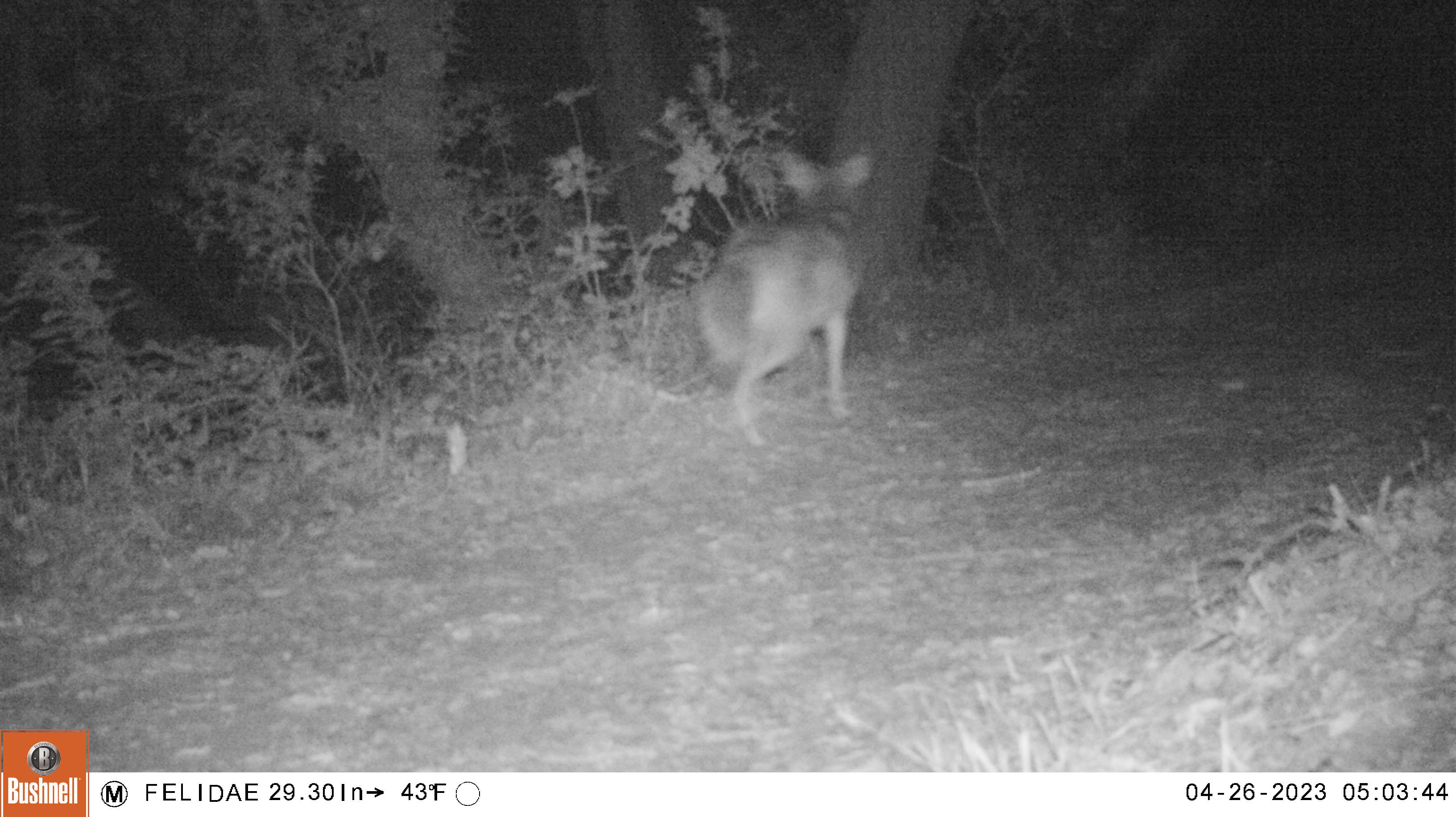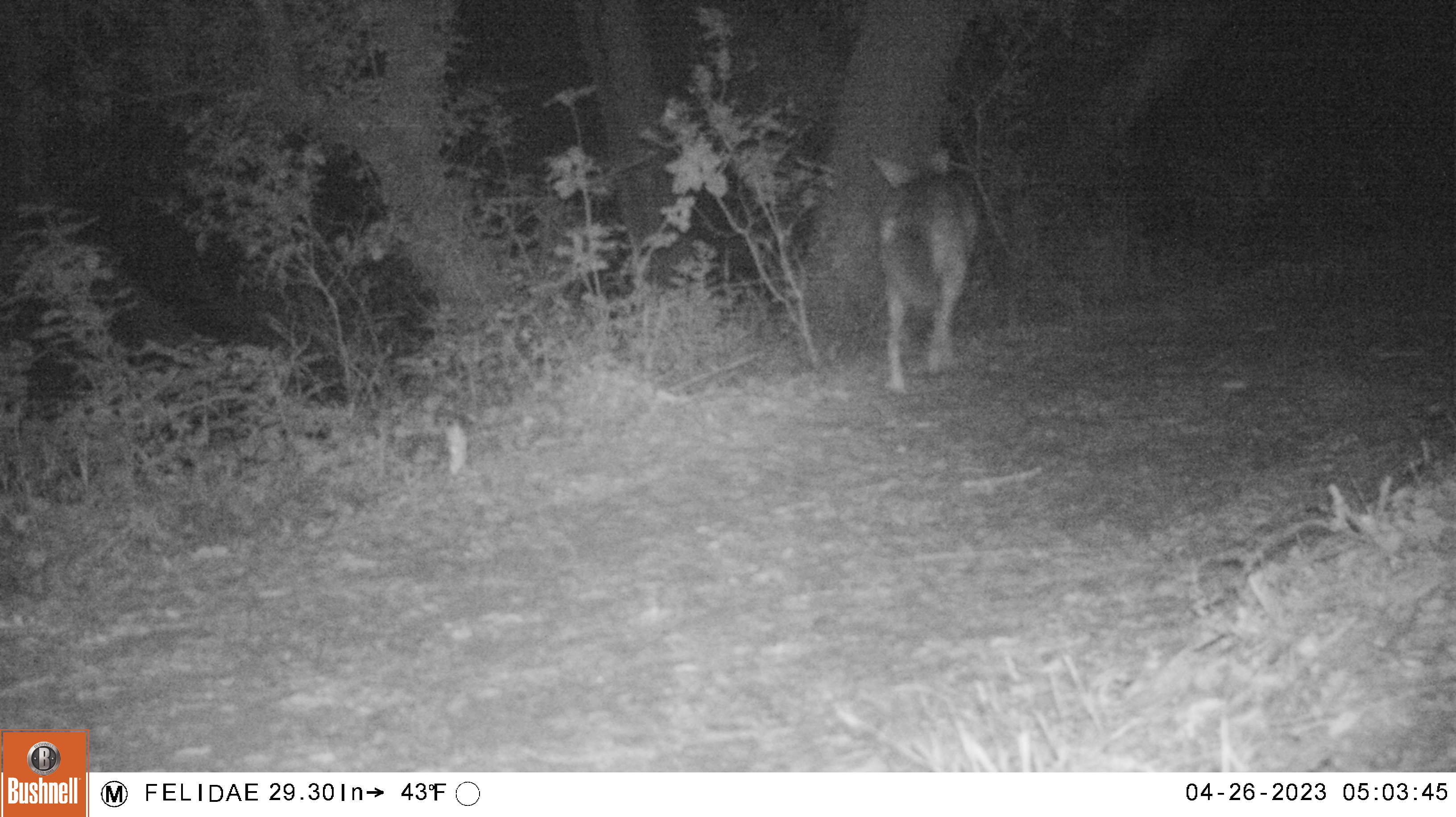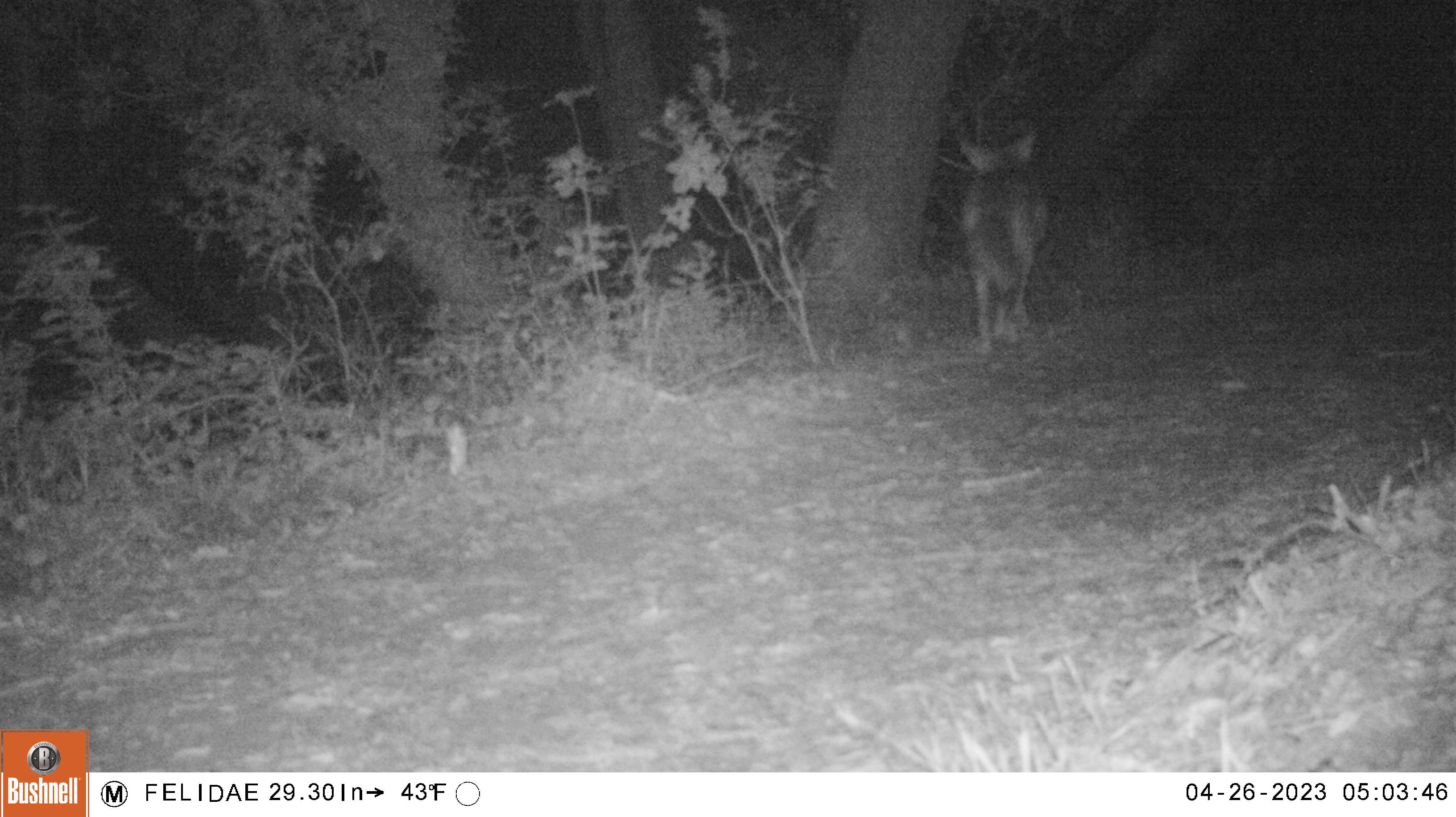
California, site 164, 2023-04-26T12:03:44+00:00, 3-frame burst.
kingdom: Animalia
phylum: Chordata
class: Mammalia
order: Carnivora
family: Canidae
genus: Canis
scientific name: Canis latrans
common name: coyote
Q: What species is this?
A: Coyote (Canis latrans).